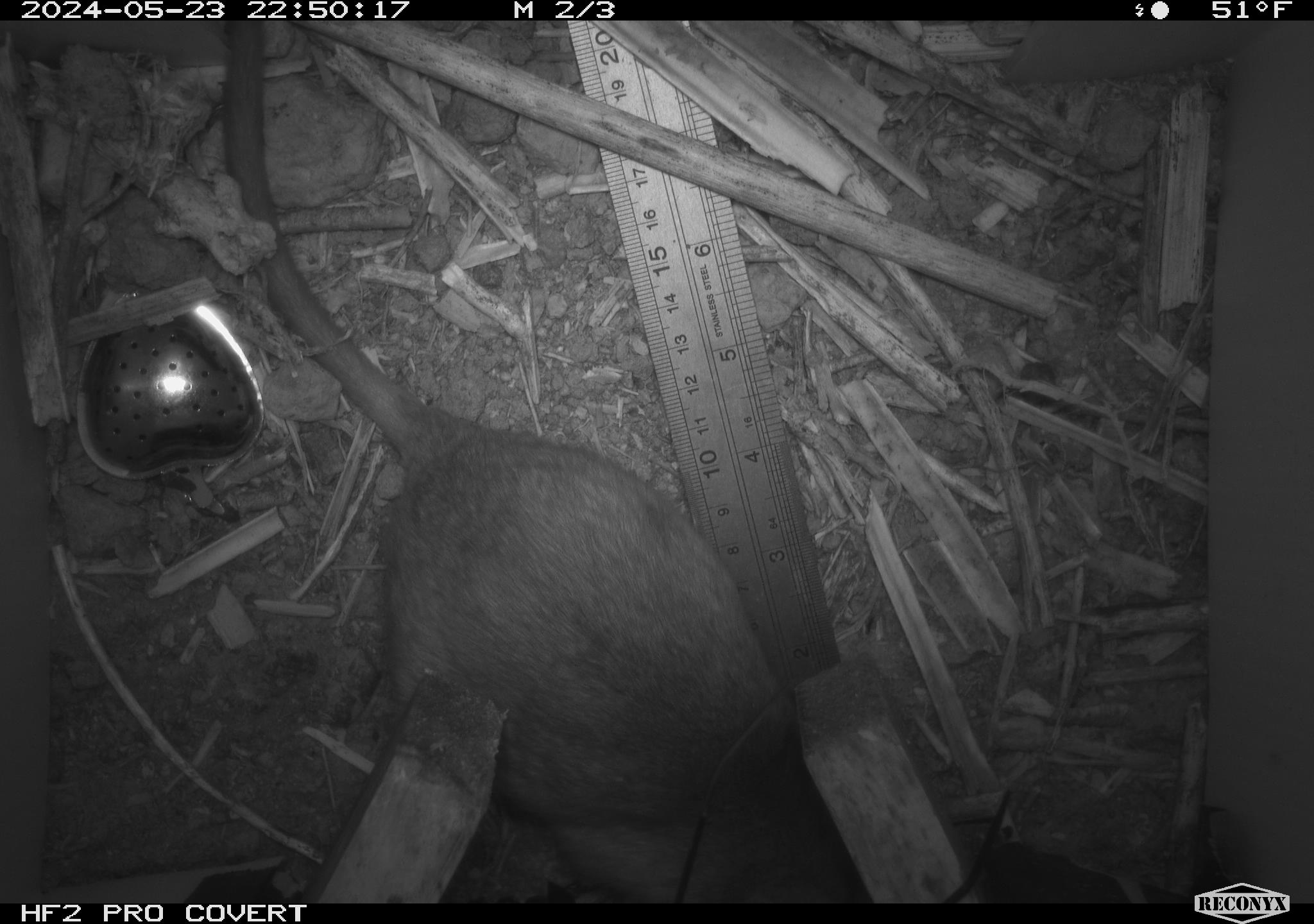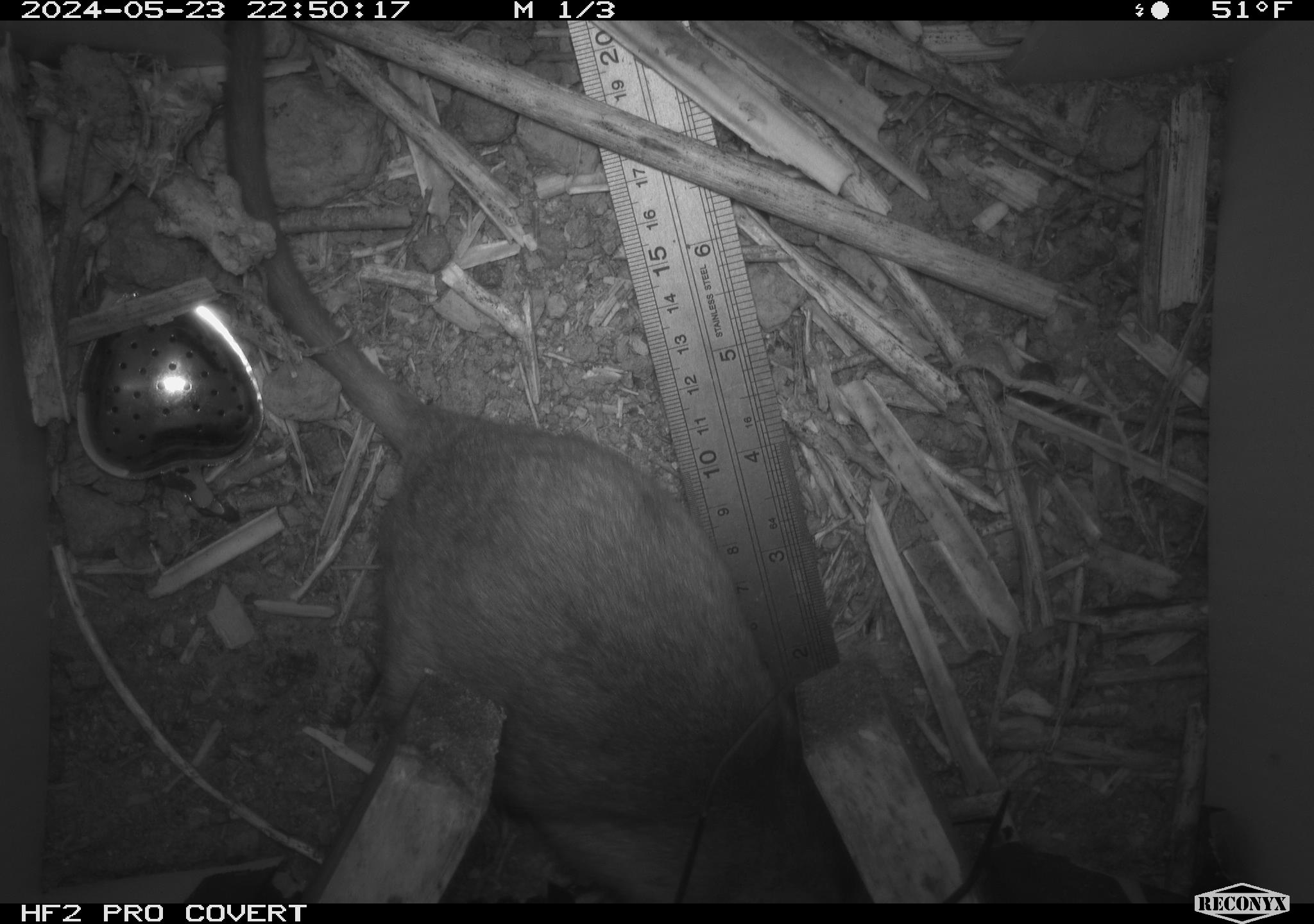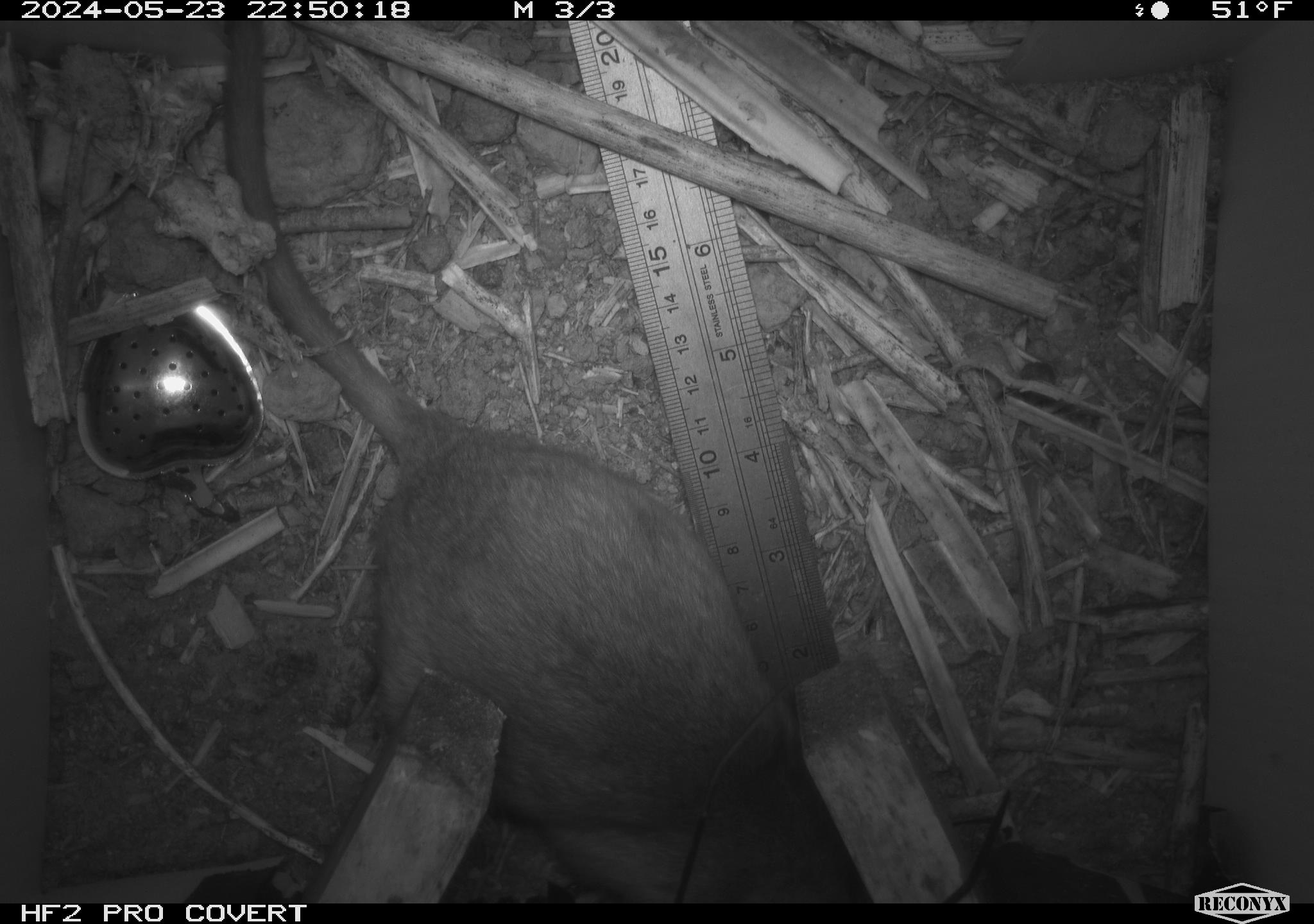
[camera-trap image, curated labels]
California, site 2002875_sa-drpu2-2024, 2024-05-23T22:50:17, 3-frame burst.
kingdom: Animalia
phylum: Chordata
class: Mammalia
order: Rodentia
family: Cricetidae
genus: Neotoma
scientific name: Neotoma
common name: pack rat or woodrat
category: neotoma species